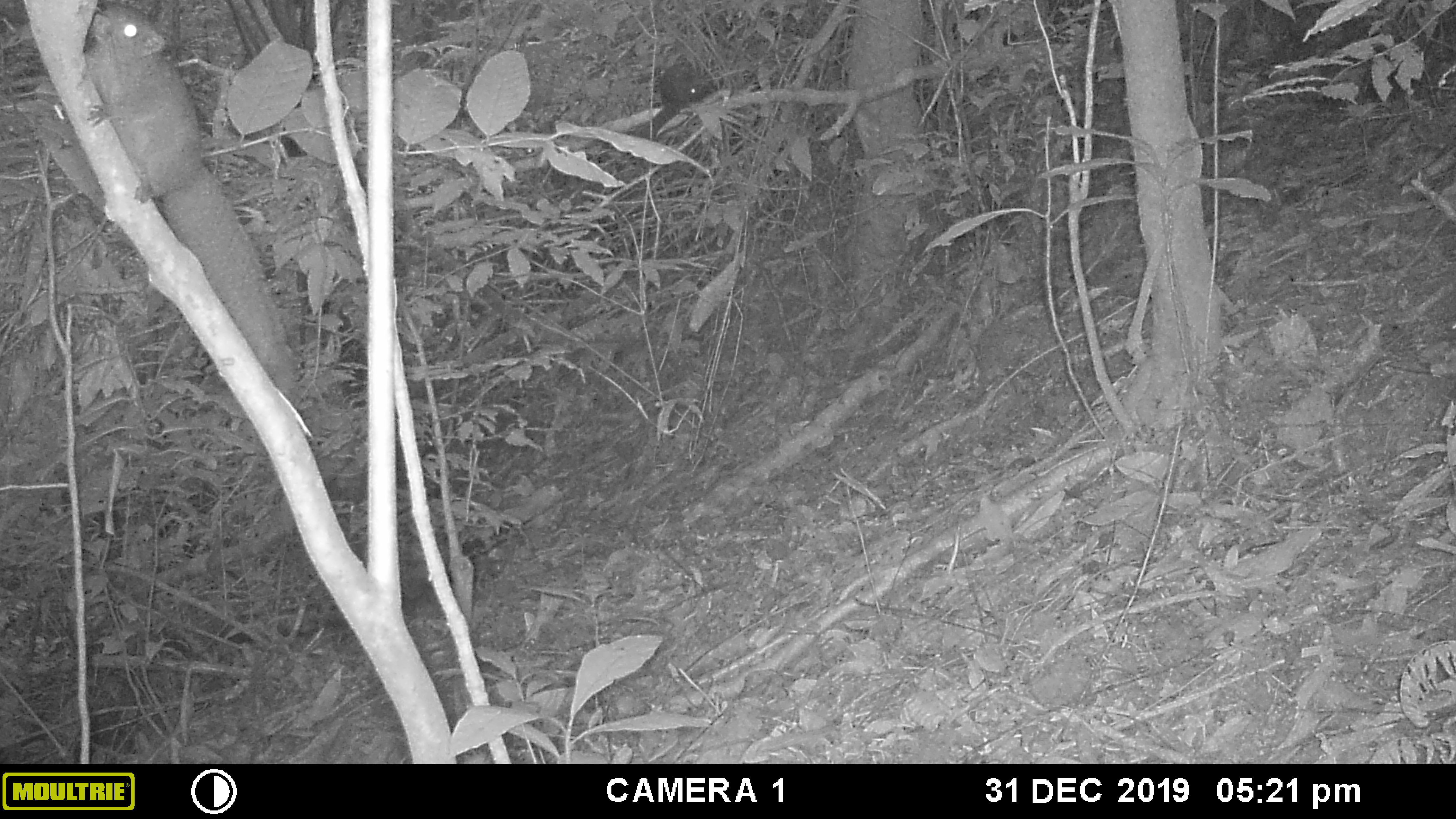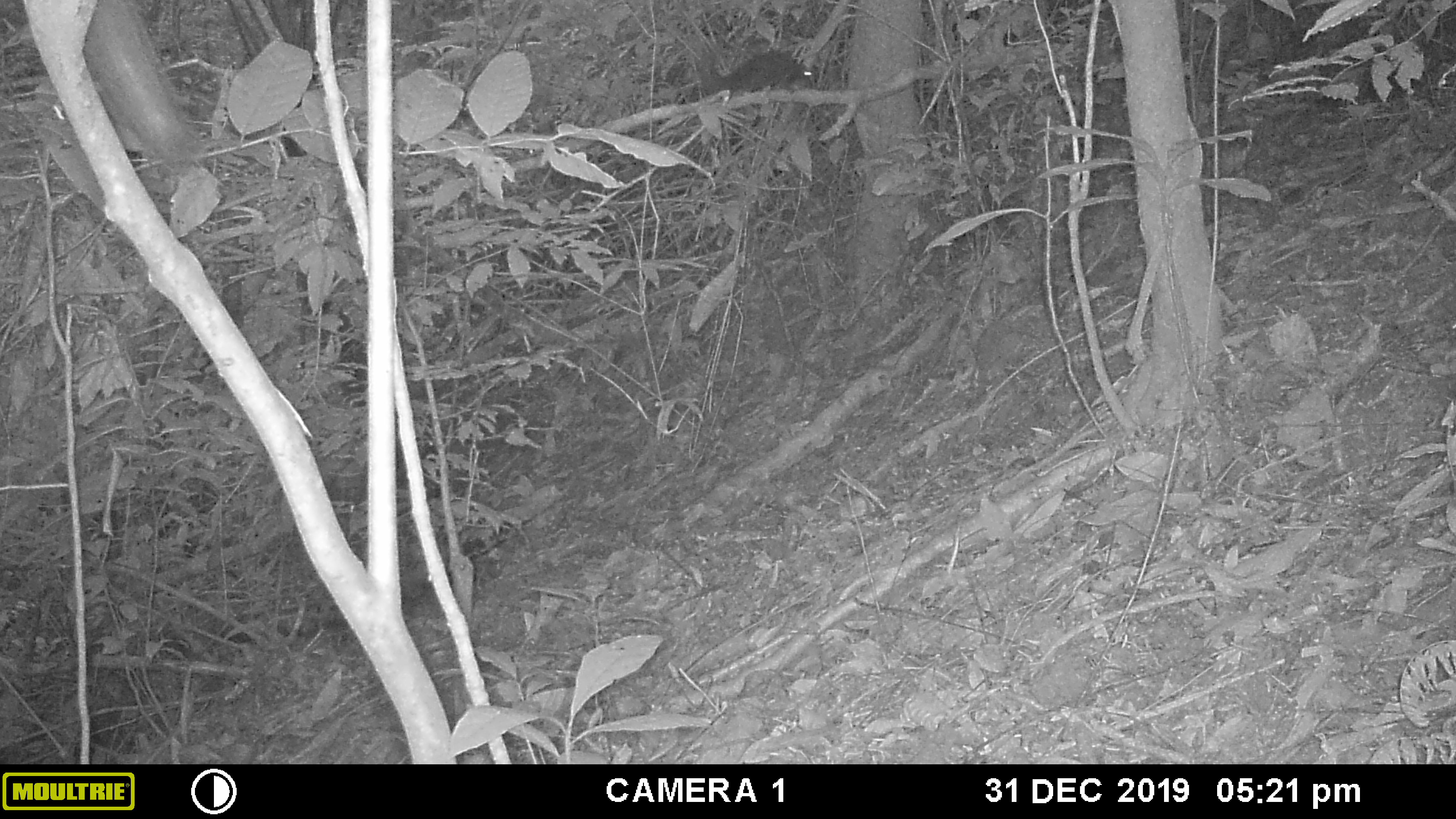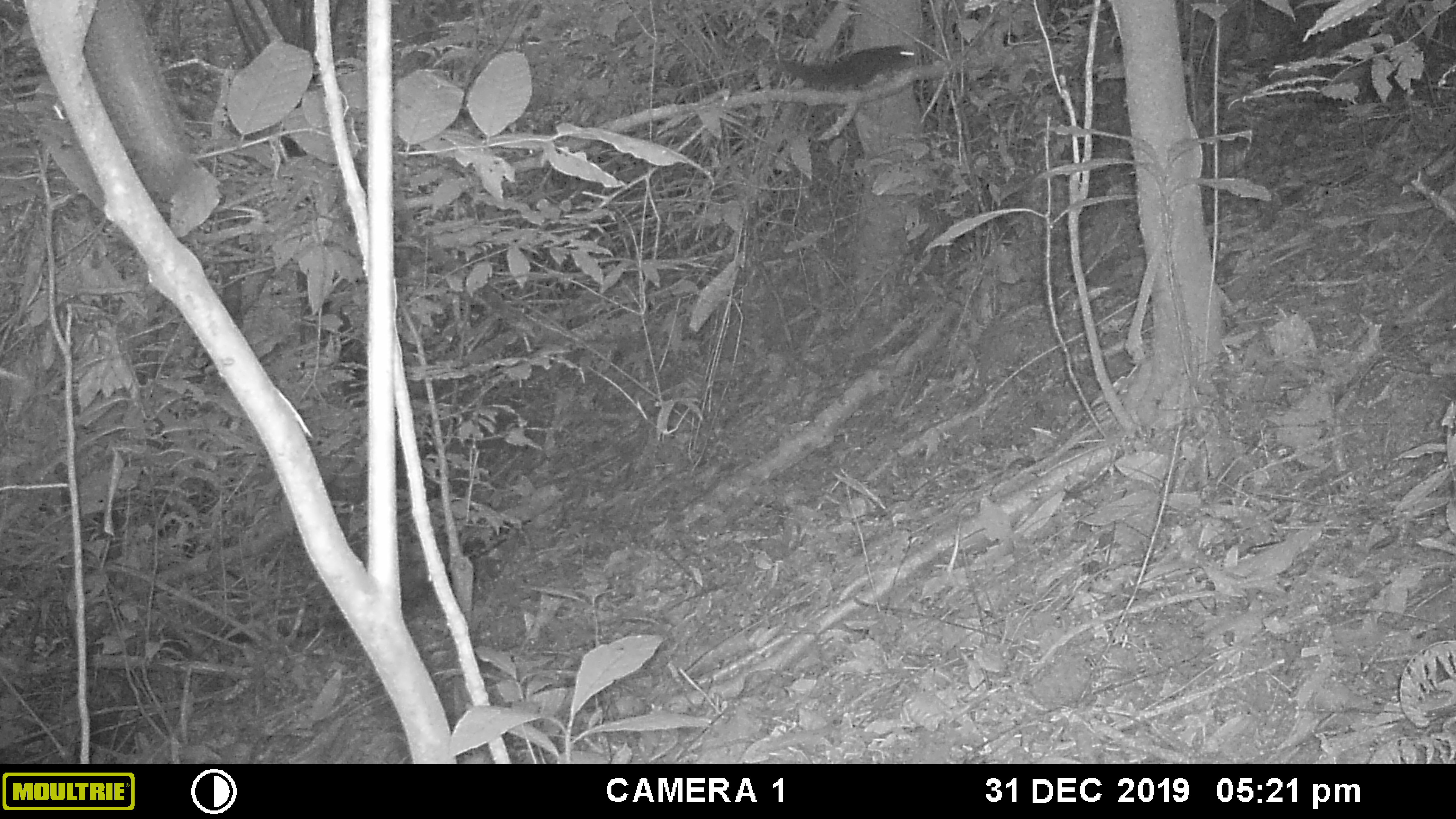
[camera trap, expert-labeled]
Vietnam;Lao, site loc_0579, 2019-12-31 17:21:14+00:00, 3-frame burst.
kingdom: Animalia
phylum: Chordata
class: Mammalia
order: Rodentia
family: Sciuridae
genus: Dremomys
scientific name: Dremomys rufigenis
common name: red-cheeked squirrel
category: red cheeked squirrel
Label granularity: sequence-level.